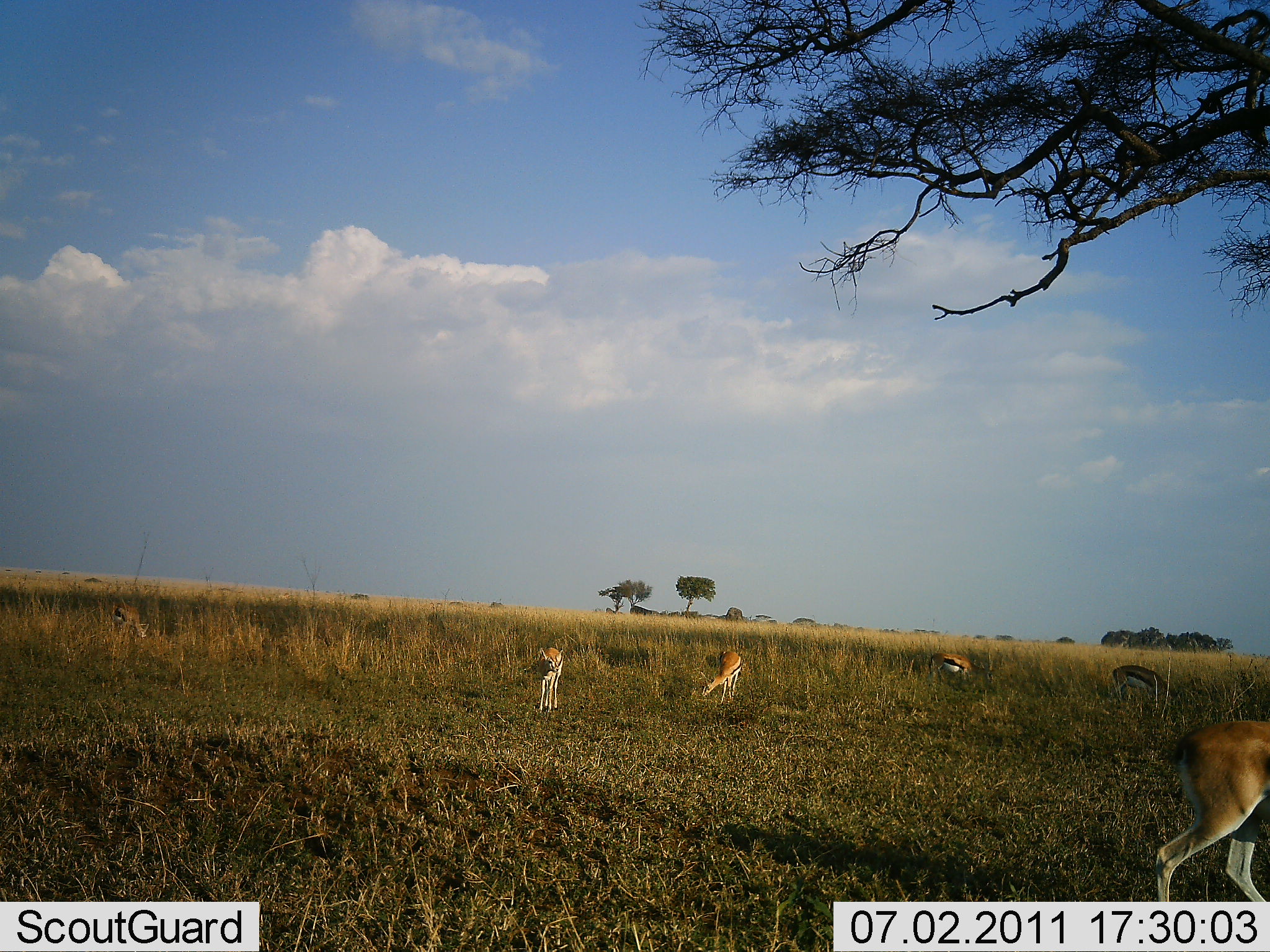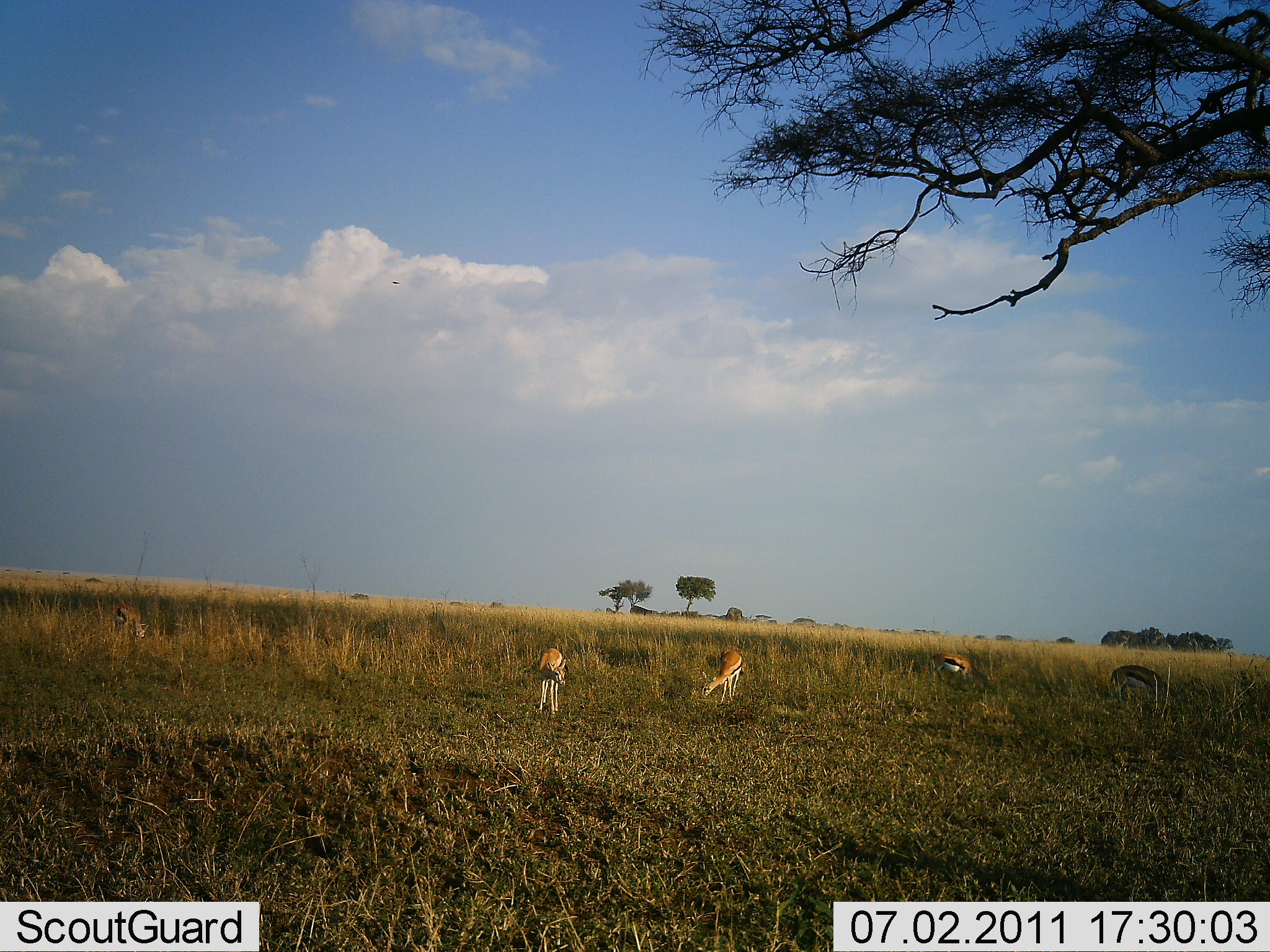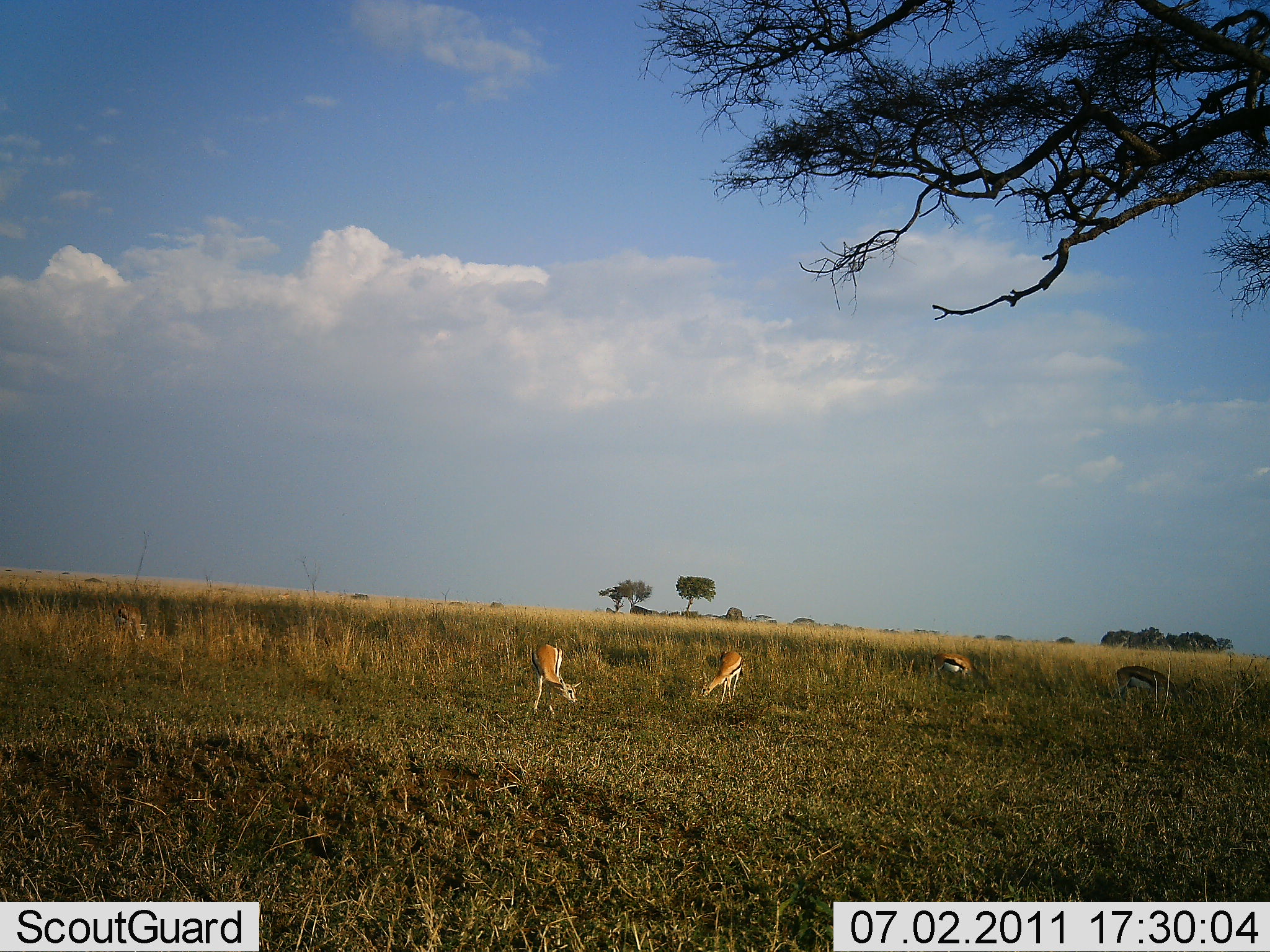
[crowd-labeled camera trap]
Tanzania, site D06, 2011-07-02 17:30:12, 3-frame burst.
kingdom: Animalia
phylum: Chordata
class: Mammalia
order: Artiodactyla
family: Bovidae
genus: Eudorcas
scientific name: Eudorcas thomsonii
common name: thomson's gazelle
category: gazellethomsons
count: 5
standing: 36%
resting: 0%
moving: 45%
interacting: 0%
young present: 0%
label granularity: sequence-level